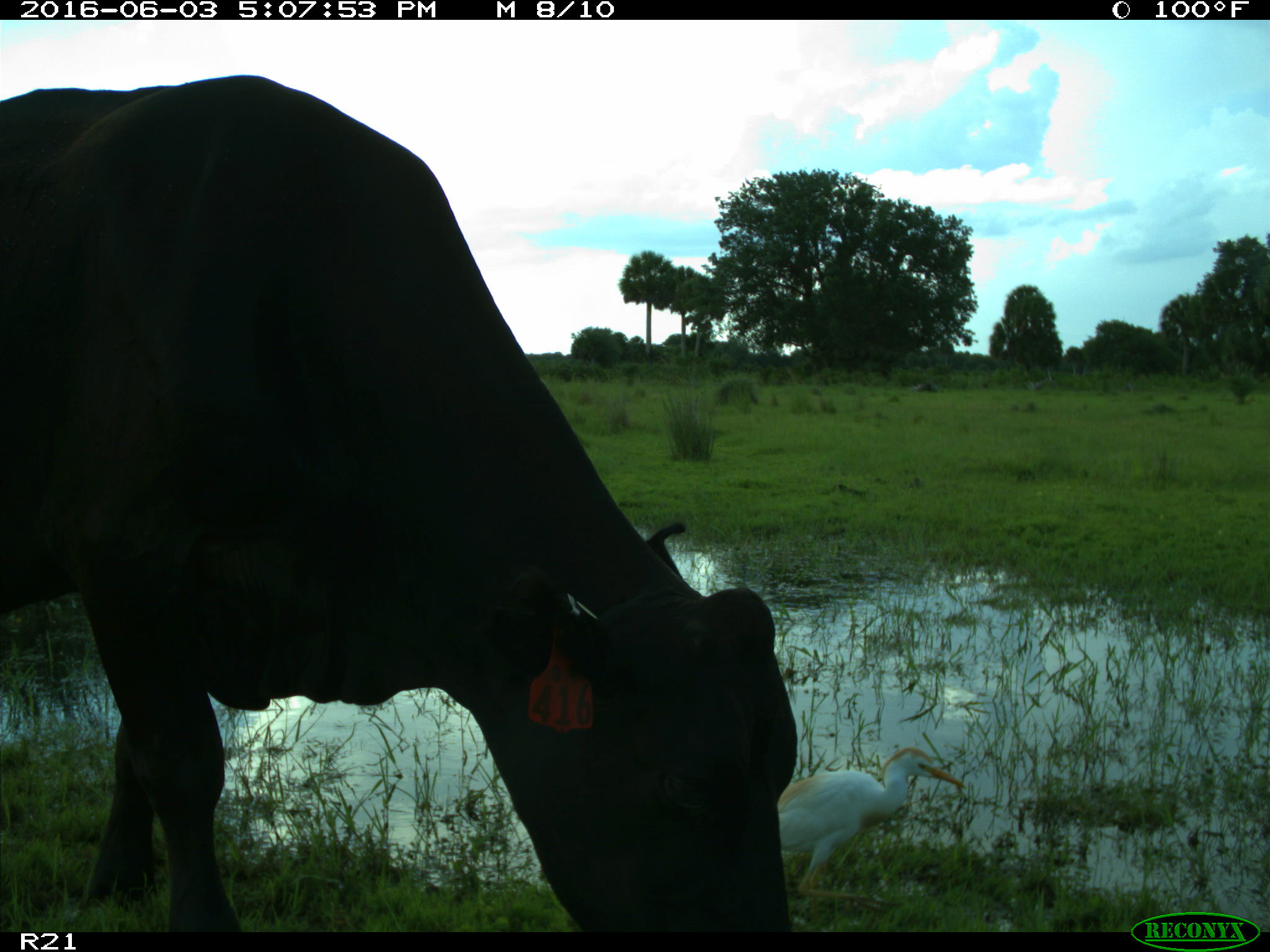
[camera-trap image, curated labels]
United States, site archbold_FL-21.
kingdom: Animalia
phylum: Chordata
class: Mammalia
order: Artiodactyla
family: Bovidae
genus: Bos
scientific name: Bos taurus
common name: domestic cow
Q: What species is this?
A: Bos taurus (domestic cow).